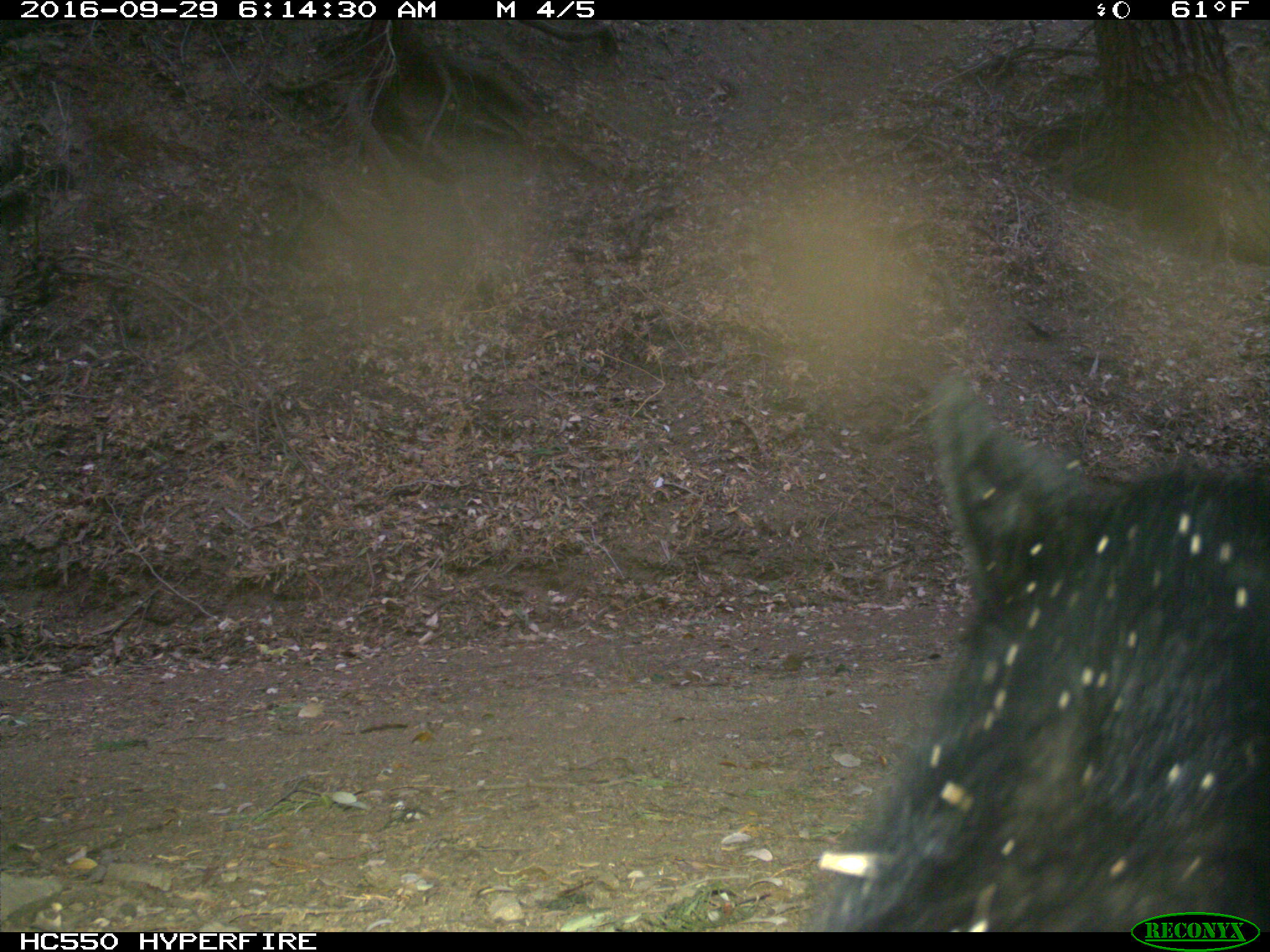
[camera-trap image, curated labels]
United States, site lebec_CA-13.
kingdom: Animalia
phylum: Chordata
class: Mammalia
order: Carnivora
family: Ursidae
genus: Ursus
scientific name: Ursus americanus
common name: american black bear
Ursus americanus (american black bear).